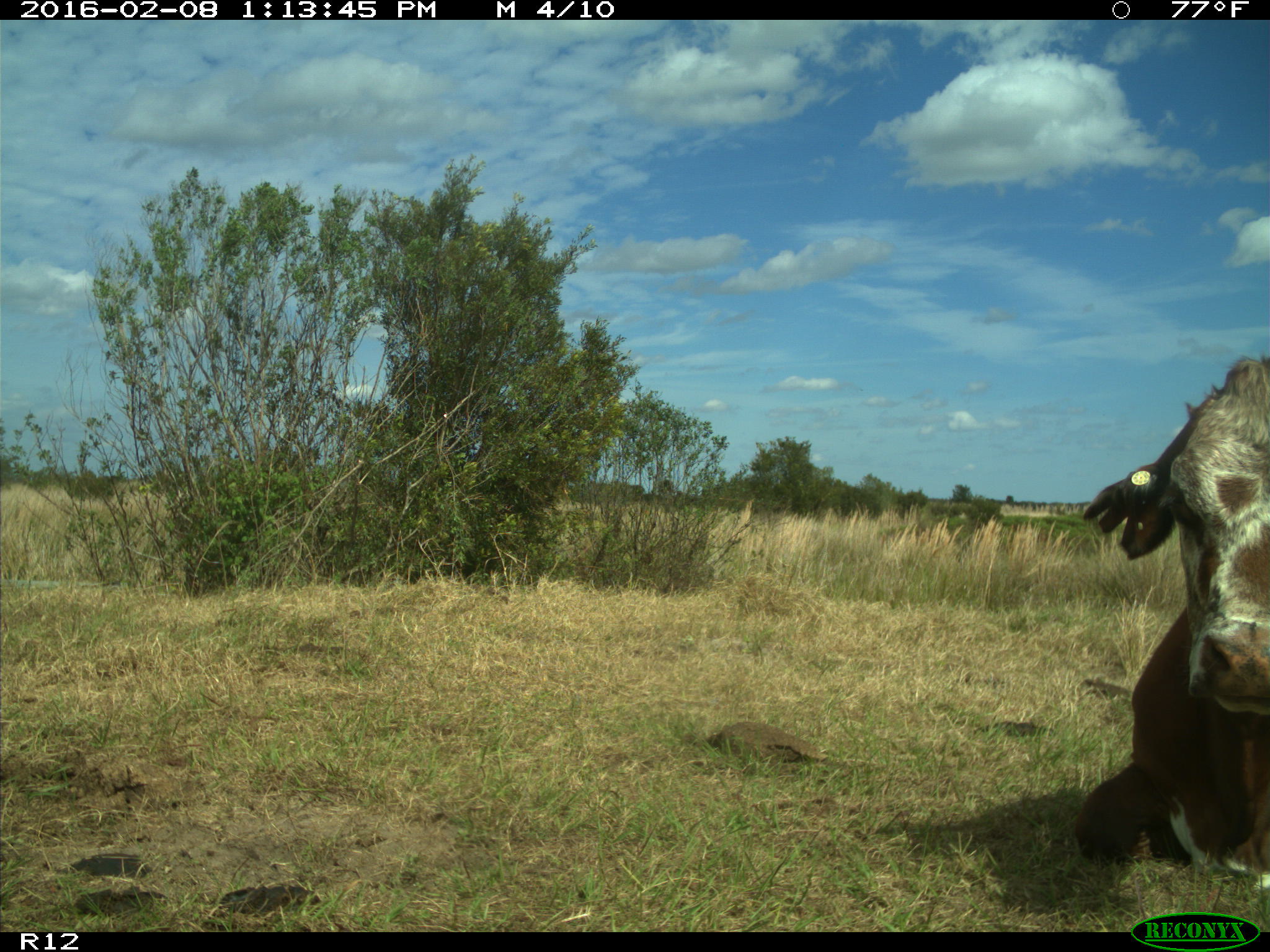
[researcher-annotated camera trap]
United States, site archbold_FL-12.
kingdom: Animalia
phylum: Chordata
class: Mammalia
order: Artiodactyla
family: Bovidae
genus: Bos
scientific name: Bos taurus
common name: domestic cow